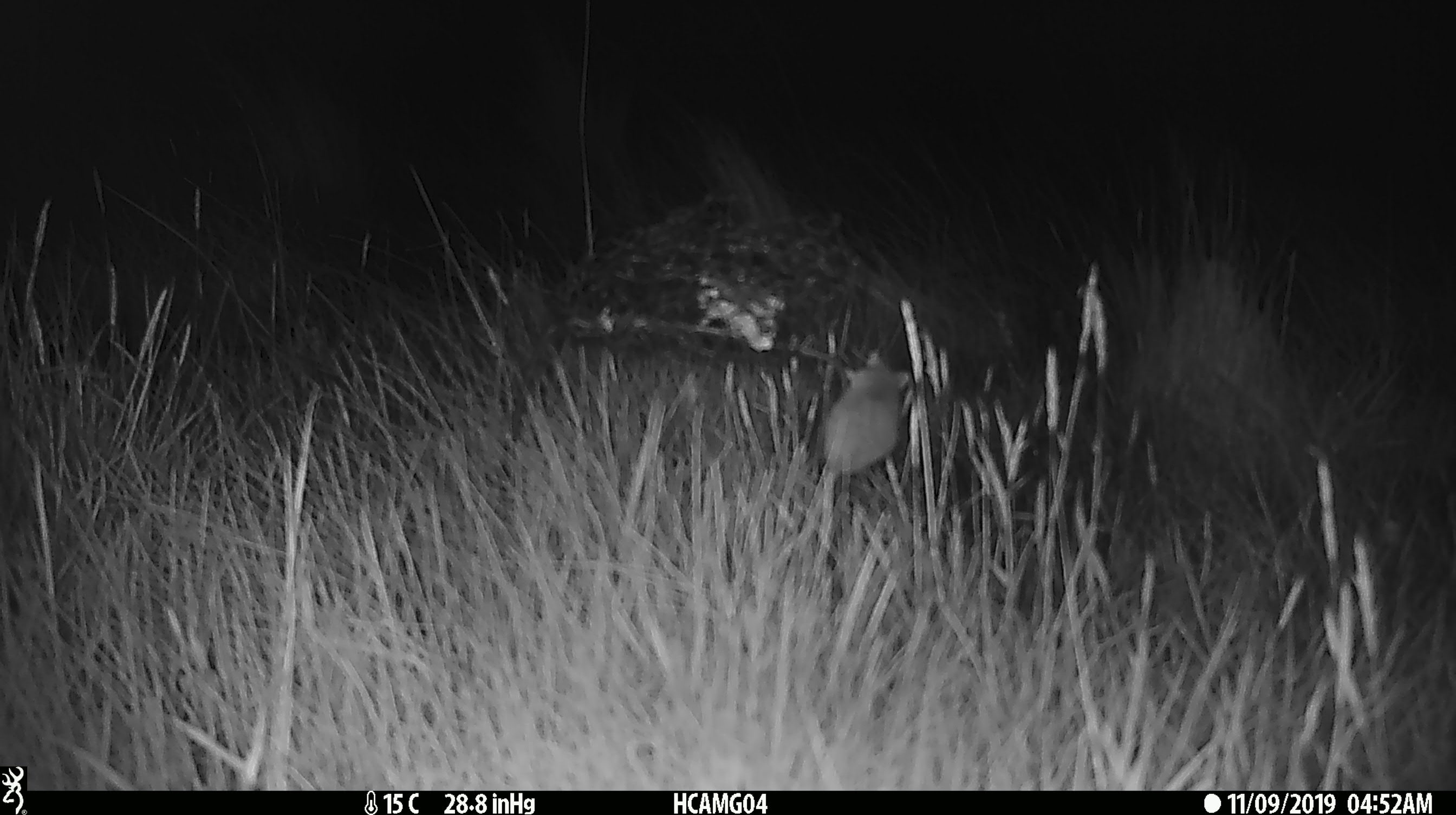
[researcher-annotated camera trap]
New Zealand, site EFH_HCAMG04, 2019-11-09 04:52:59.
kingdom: Animalia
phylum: Chordata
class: Mammalia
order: Rodentia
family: Muridae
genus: Mus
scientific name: Mus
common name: mouse